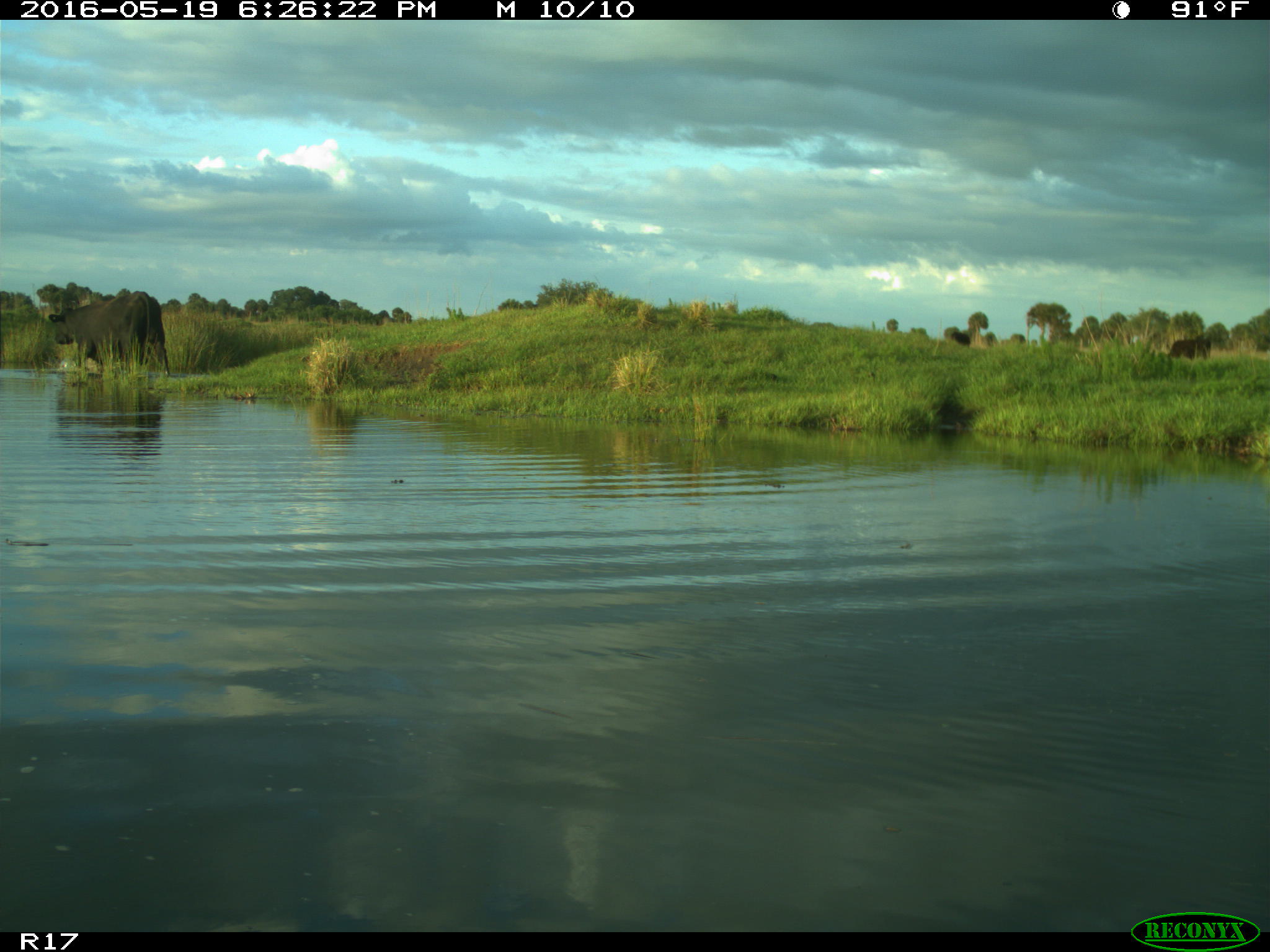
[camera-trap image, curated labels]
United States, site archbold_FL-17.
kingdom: Animalia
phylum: Chordata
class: Mammalia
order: Artiodactyla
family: Bovidae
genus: Bos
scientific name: Bos taurus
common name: domestic cow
Bos taurus (domestic cow).